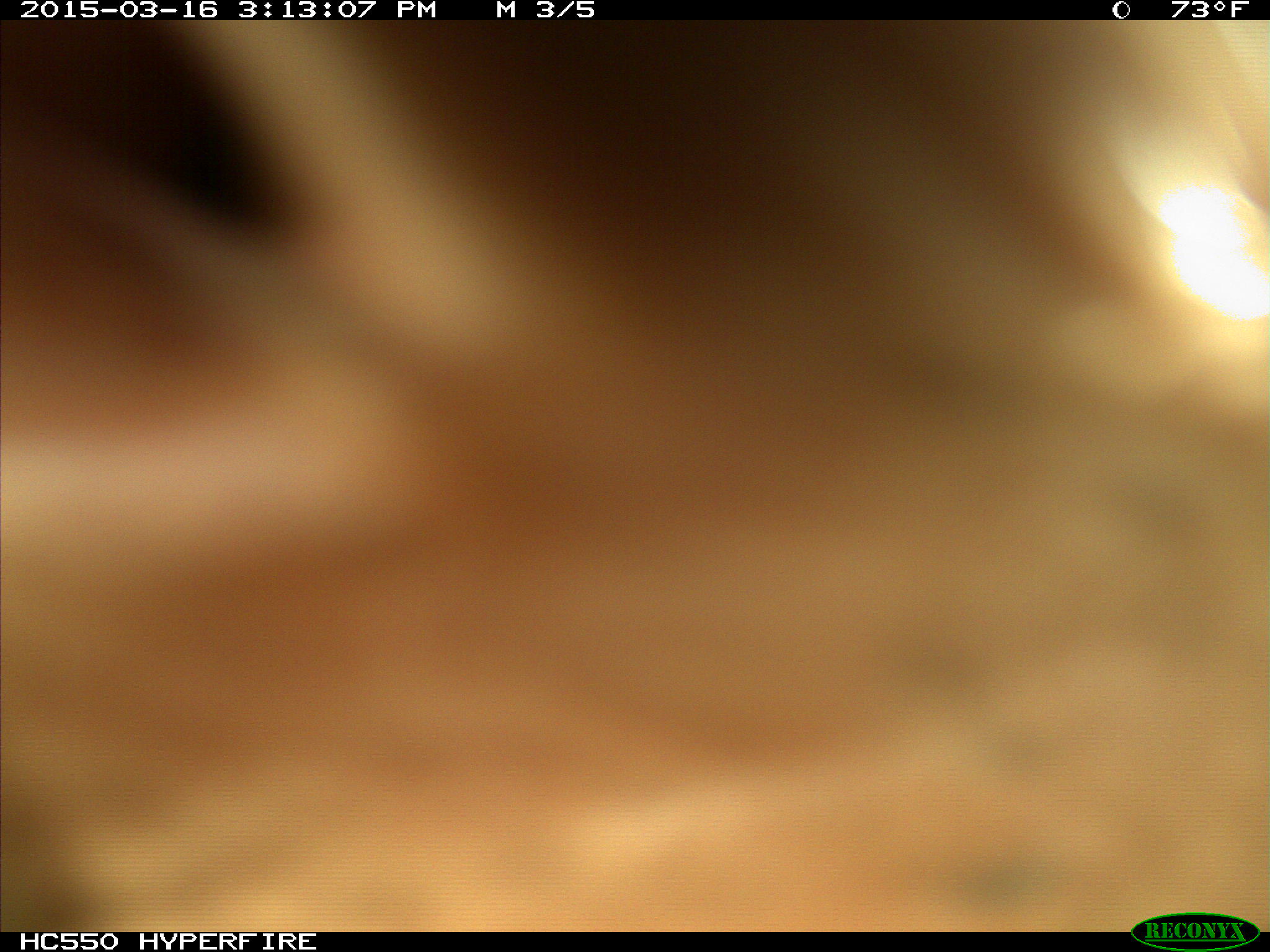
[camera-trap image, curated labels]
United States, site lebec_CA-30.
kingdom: Animalia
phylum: Chordata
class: Mammalia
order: Artiodactyla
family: Bovidae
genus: Bos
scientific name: Bos taurus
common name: domestic cow